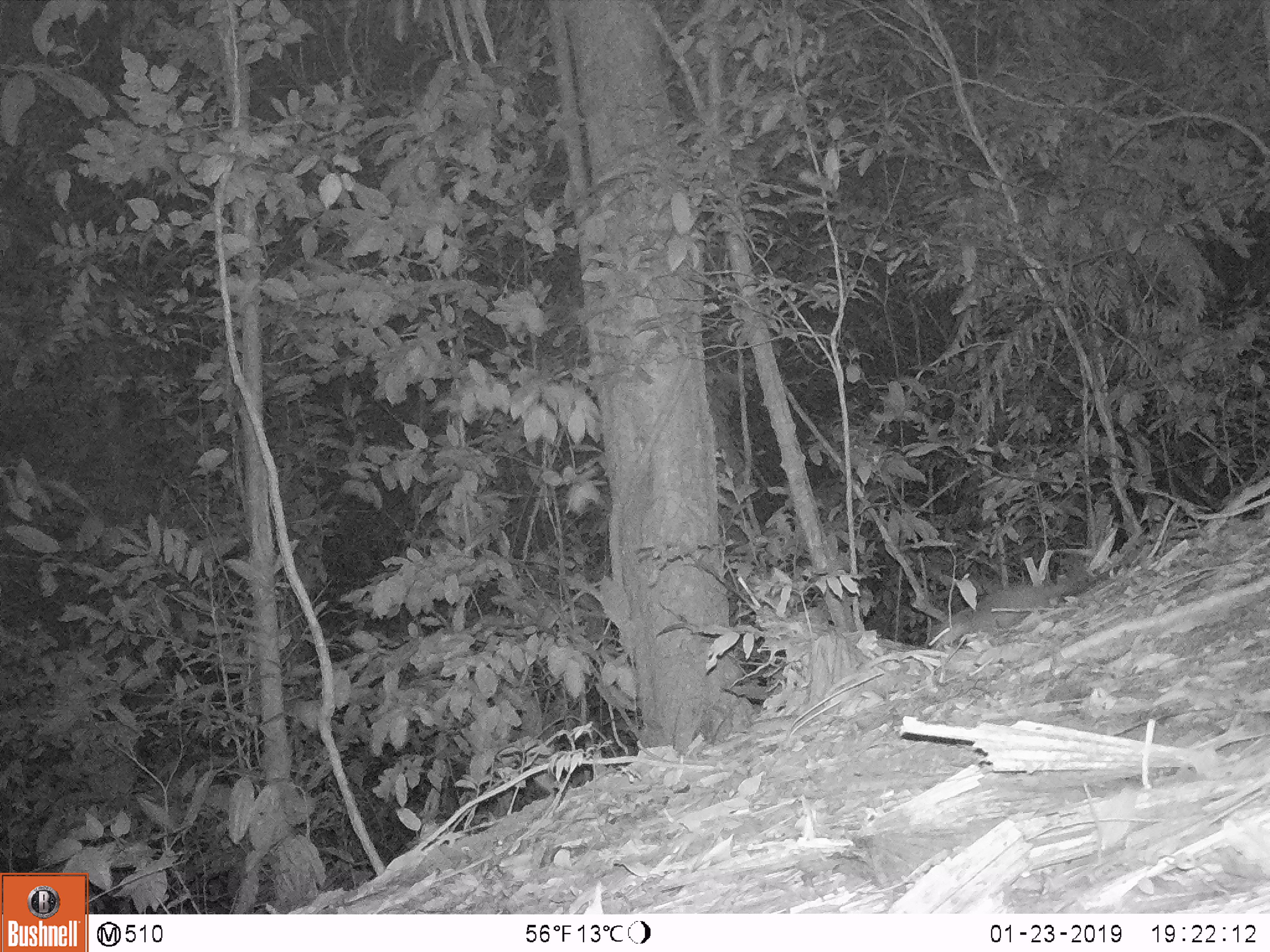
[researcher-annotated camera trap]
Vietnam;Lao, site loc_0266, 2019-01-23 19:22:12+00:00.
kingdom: Animalia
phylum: Chordata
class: Mammalia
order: Carnivora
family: Mustelidae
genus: Melogale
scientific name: Melogale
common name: ferret badger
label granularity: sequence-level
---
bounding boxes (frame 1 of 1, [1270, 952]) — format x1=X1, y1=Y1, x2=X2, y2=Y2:
ferret badger: x1=928, y1=516, x2=1149, y2=649